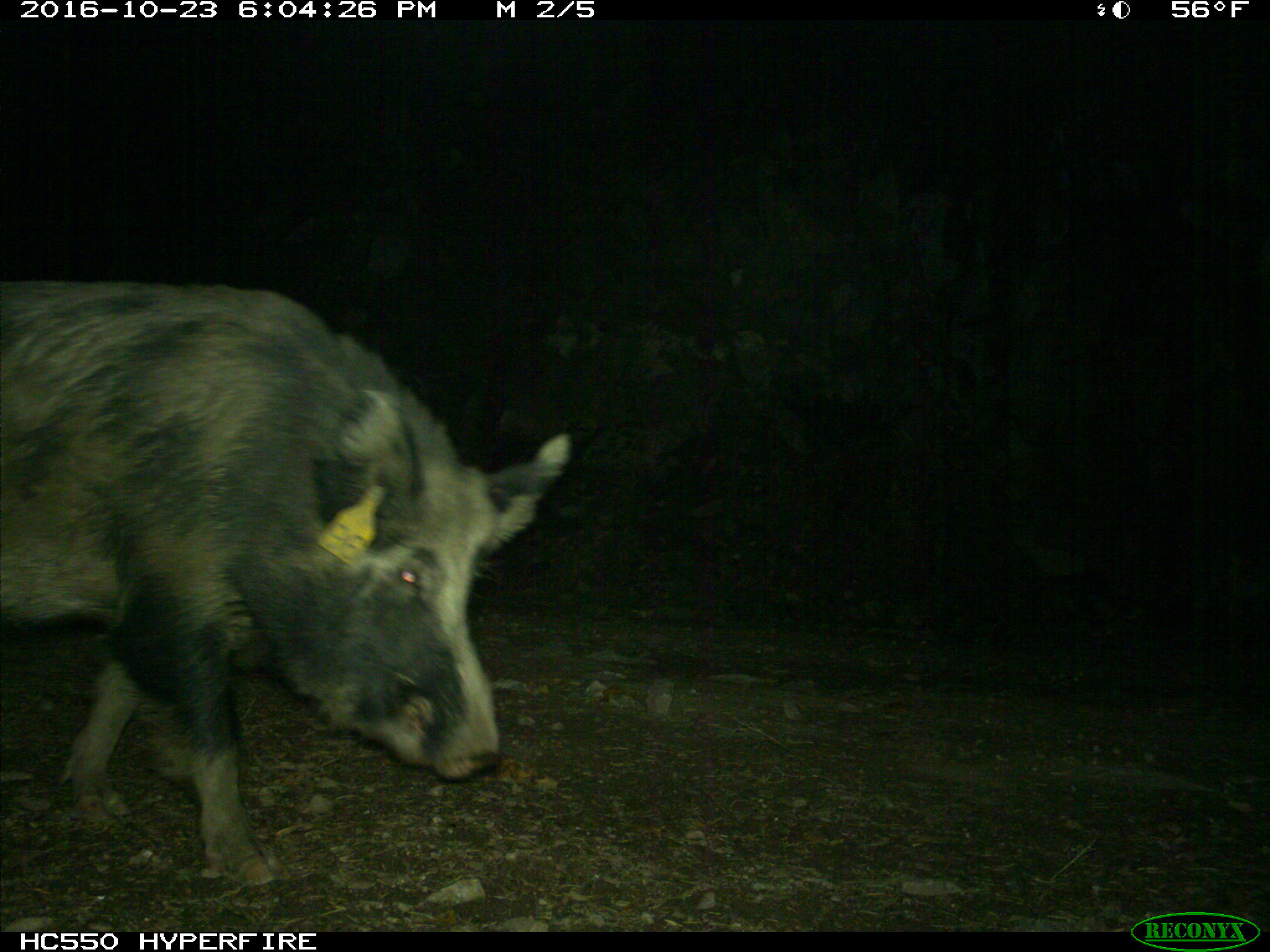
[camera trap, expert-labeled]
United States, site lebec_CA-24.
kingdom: Animalia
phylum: Chordata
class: Mammalia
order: Artiodactyla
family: Suidae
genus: Sus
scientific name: Sus scrofa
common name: wild boar